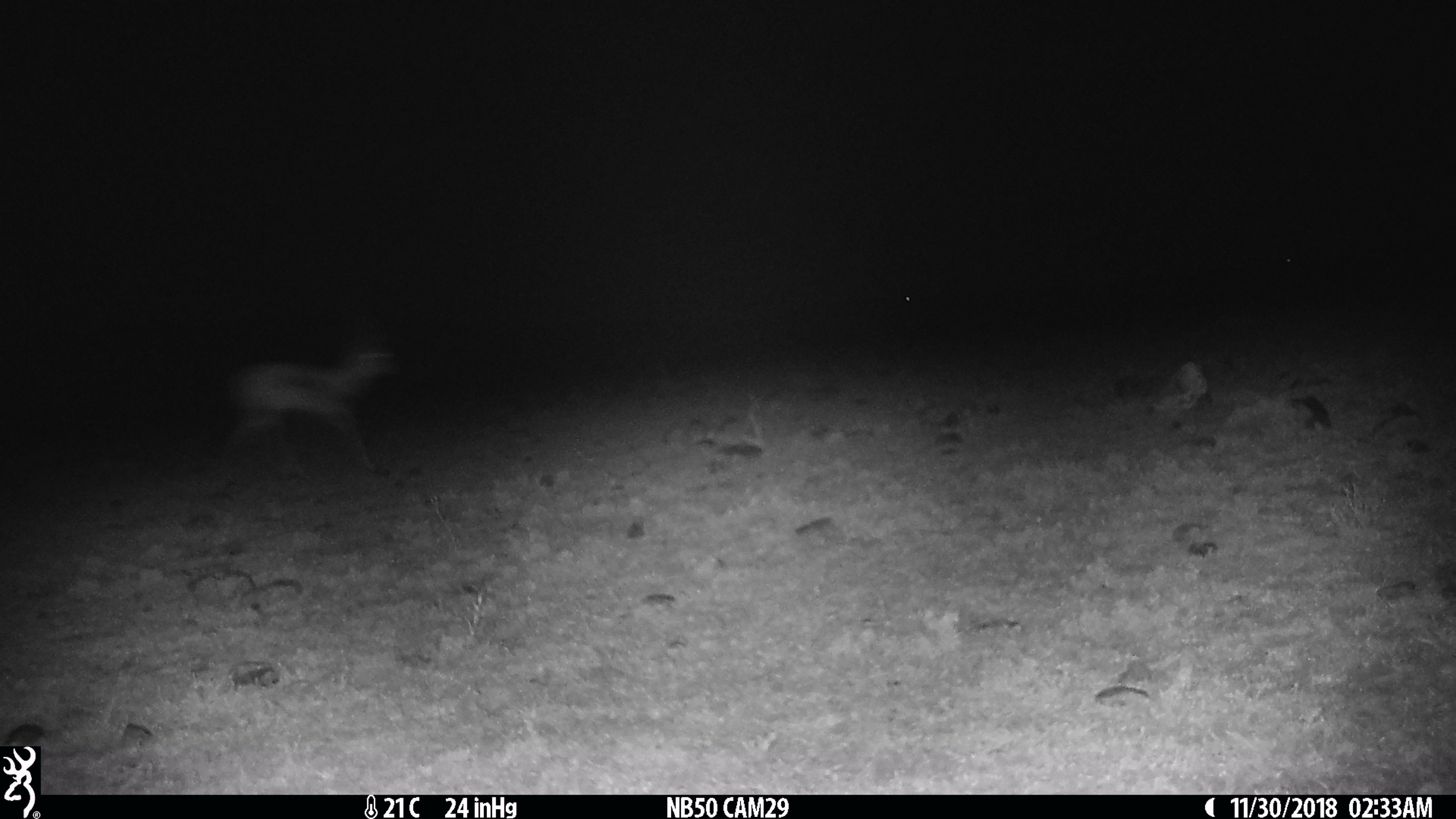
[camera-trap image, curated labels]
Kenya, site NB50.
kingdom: Animalia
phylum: Chordata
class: Mammalia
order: Artiodactyla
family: Bovidae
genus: Eudorcas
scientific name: Eudorcas thomsonii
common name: thomon's gazelle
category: gazelle thomsons